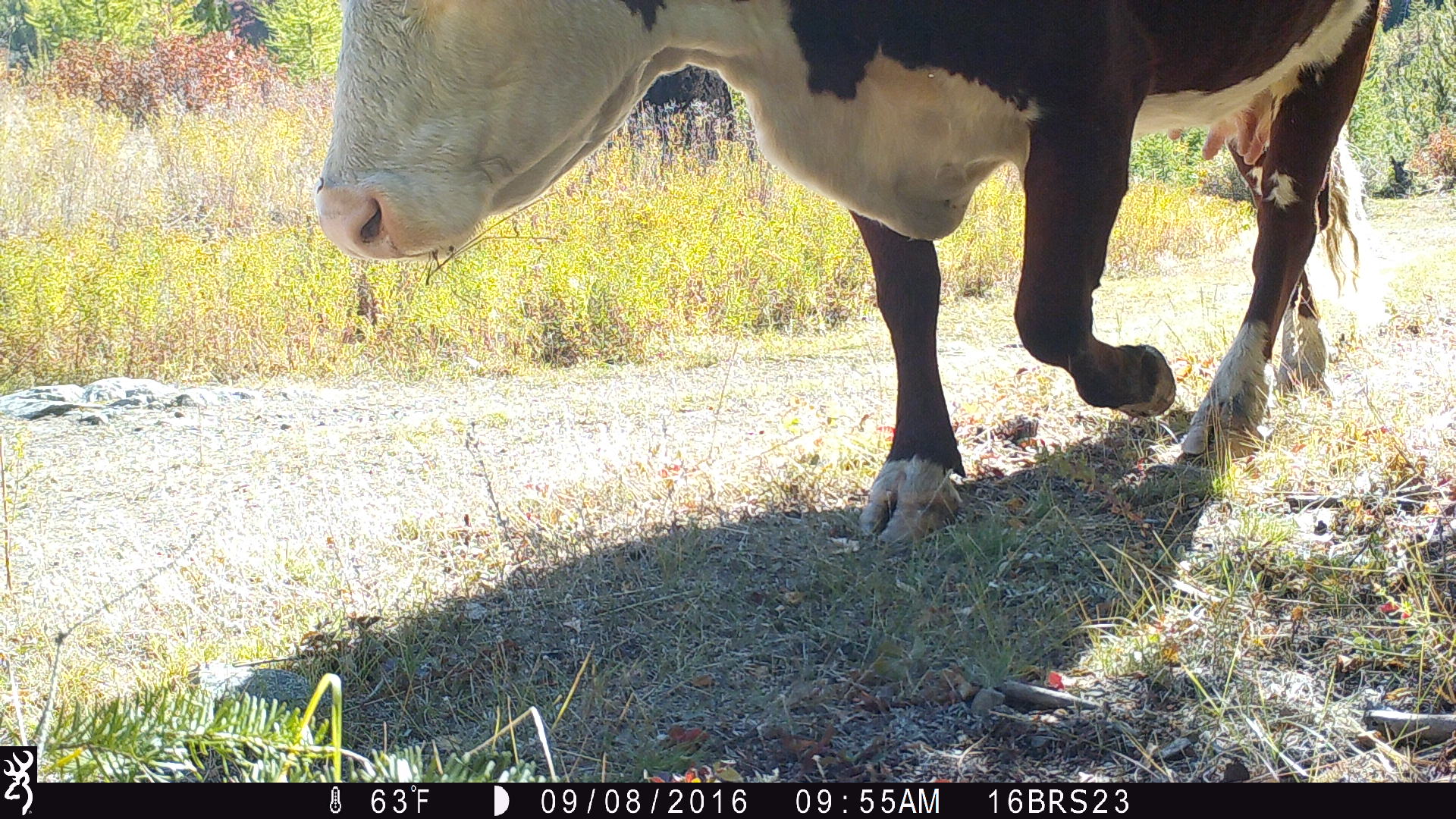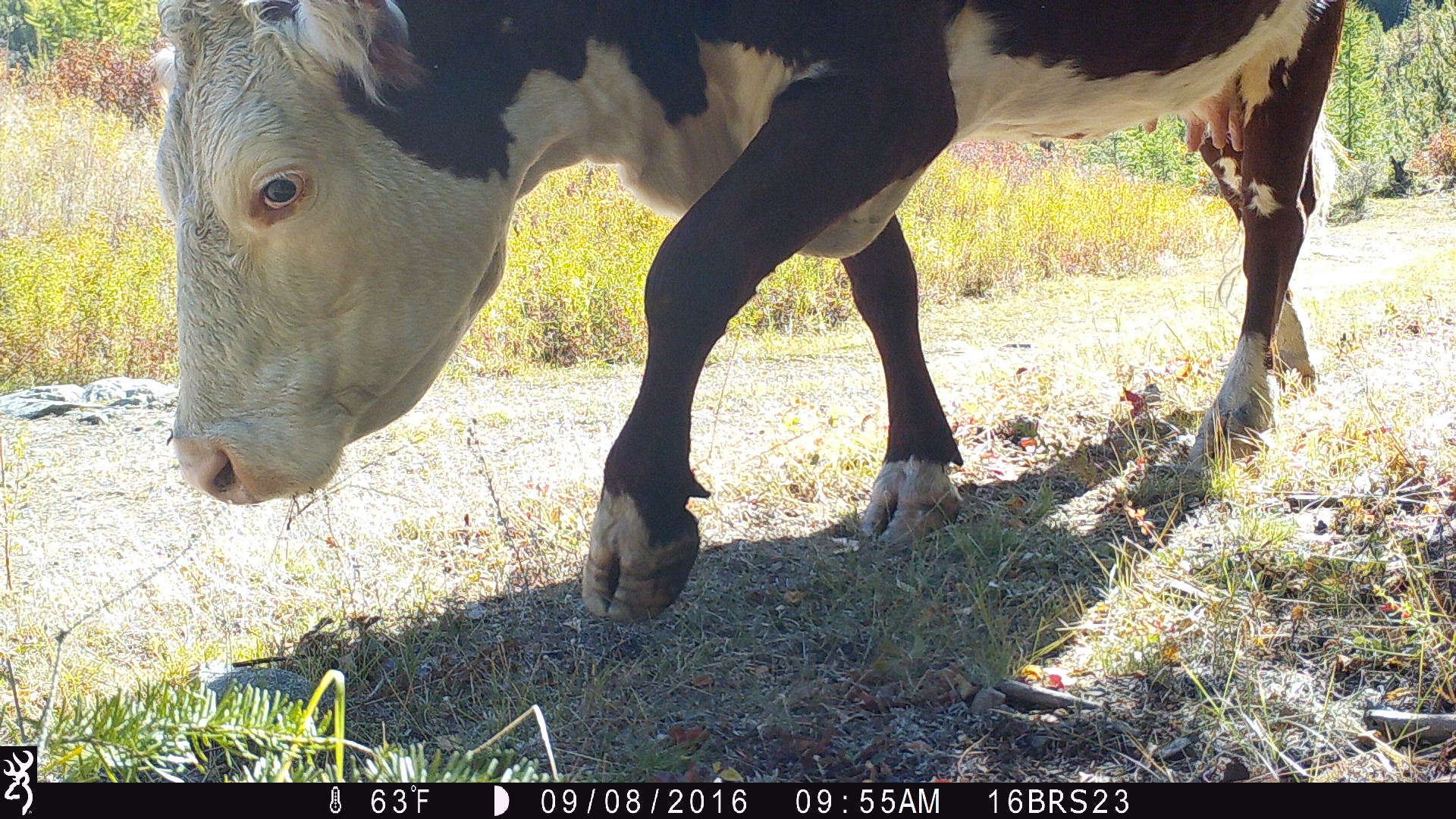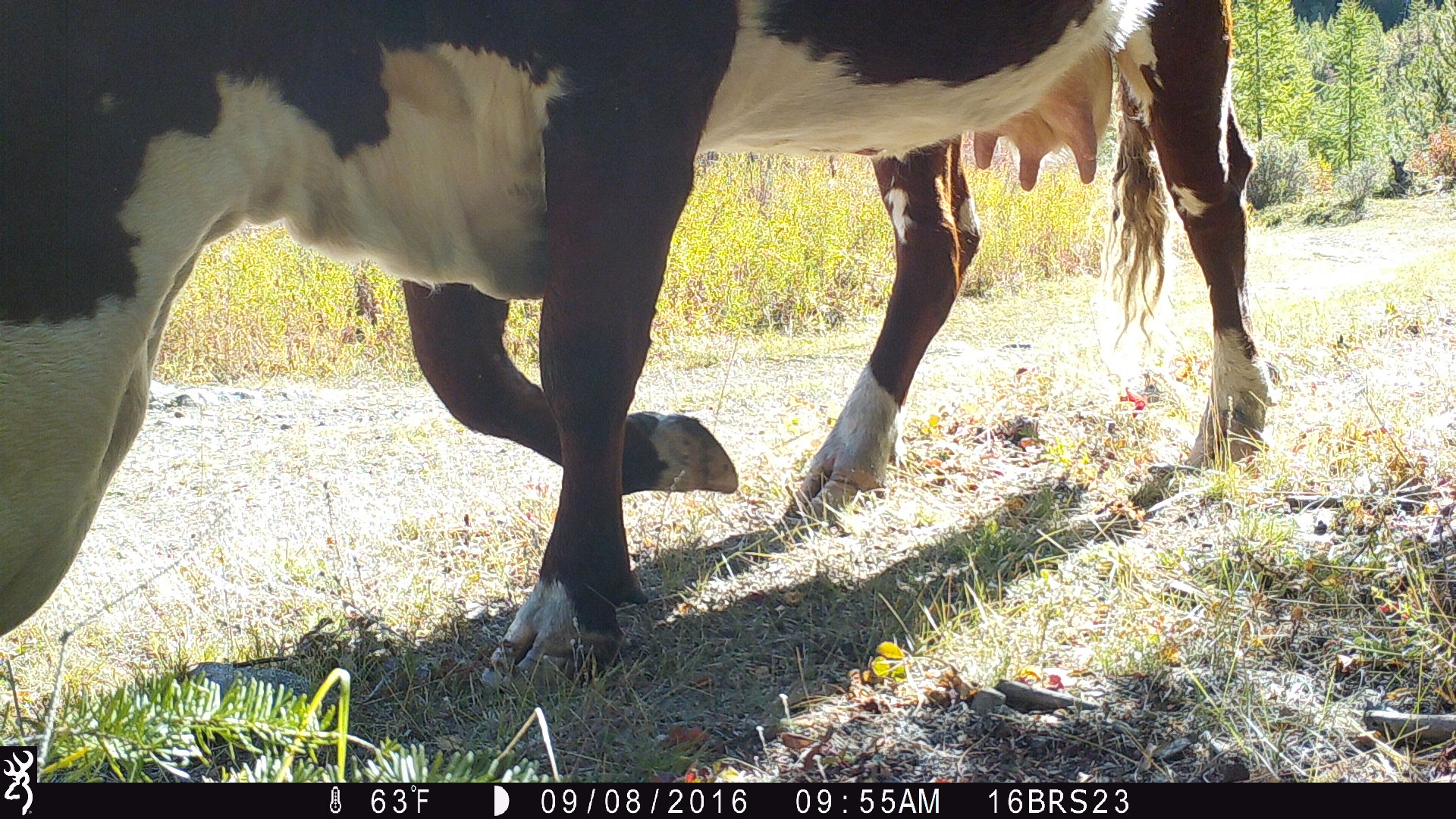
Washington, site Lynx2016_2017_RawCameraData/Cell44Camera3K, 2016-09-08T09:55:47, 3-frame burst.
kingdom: Animalia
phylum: Chordata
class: Mammalia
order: Artiodactyla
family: Bovidae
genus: Bos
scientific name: Bos taurus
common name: domestic cattle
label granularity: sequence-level